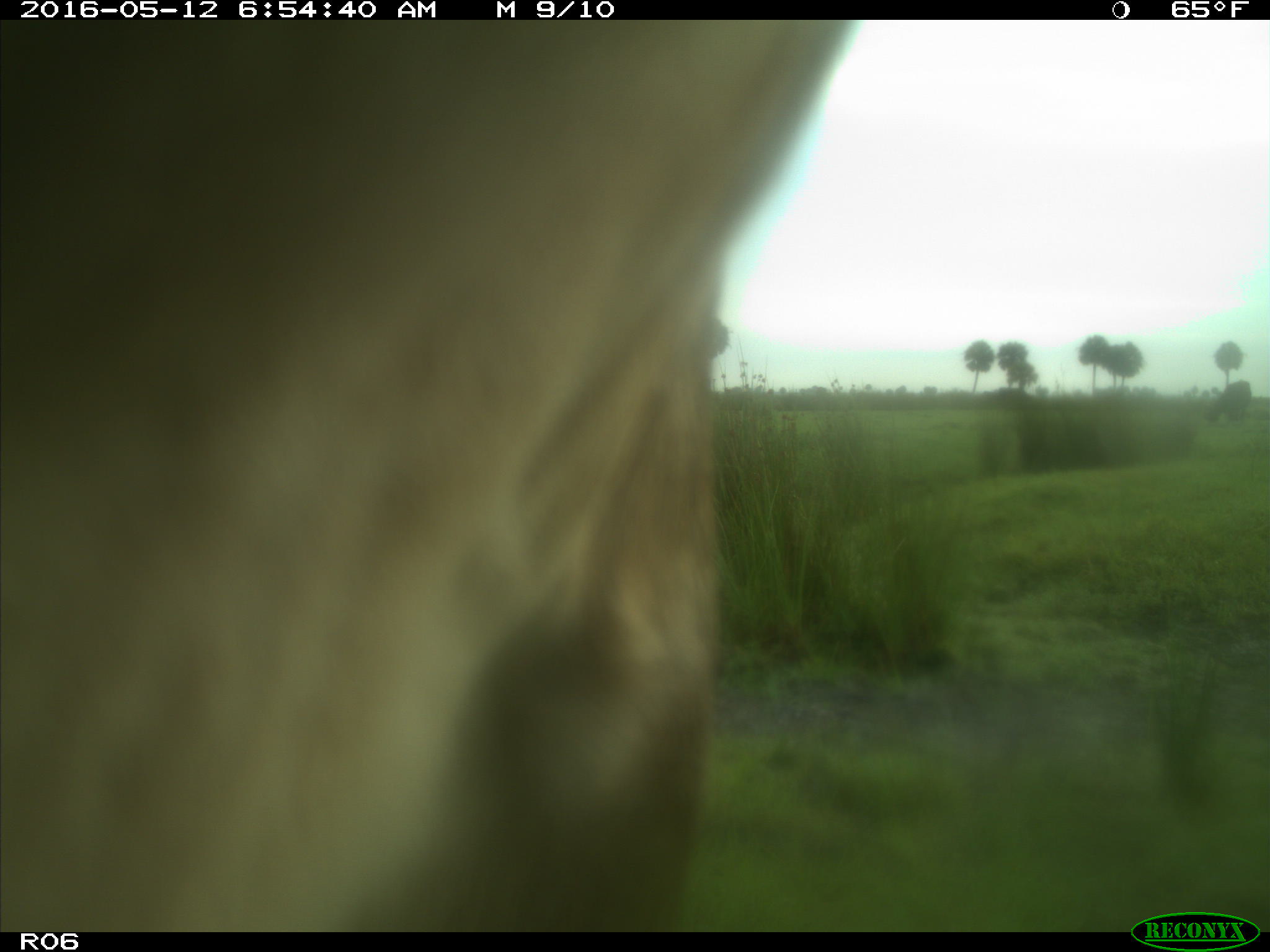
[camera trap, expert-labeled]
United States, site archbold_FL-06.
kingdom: Animalia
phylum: Chordata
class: Mammalia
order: Artiodactyla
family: Bovidae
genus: Bos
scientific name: Bos taurus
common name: domestic cow